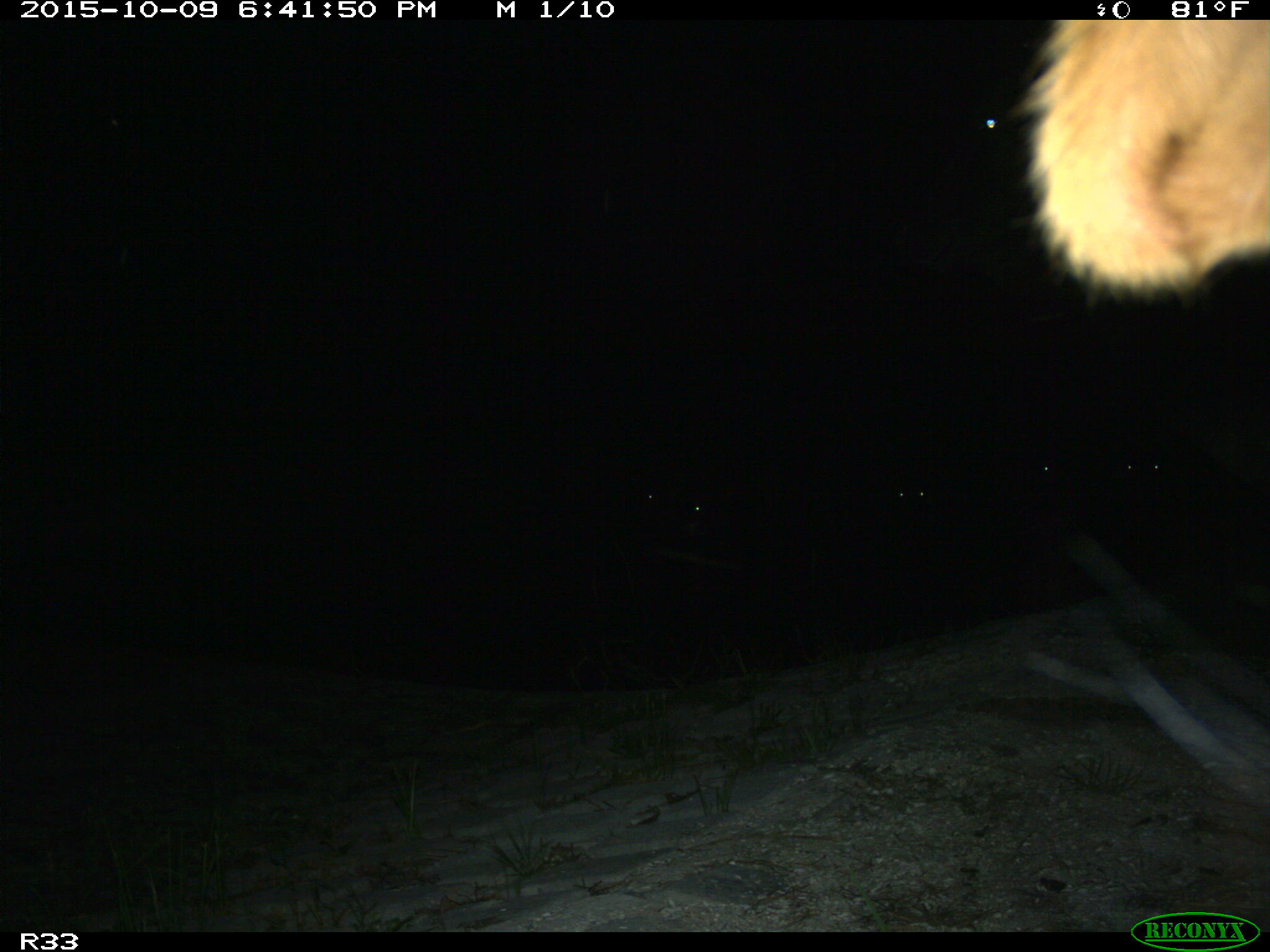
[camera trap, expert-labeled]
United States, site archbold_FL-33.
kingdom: Animalia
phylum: Chordata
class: Mammalia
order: Artiodactyla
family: Bovidae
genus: Bos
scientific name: Bos taurus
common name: domestic cow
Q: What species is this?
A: Bos taurus (domestic cow).